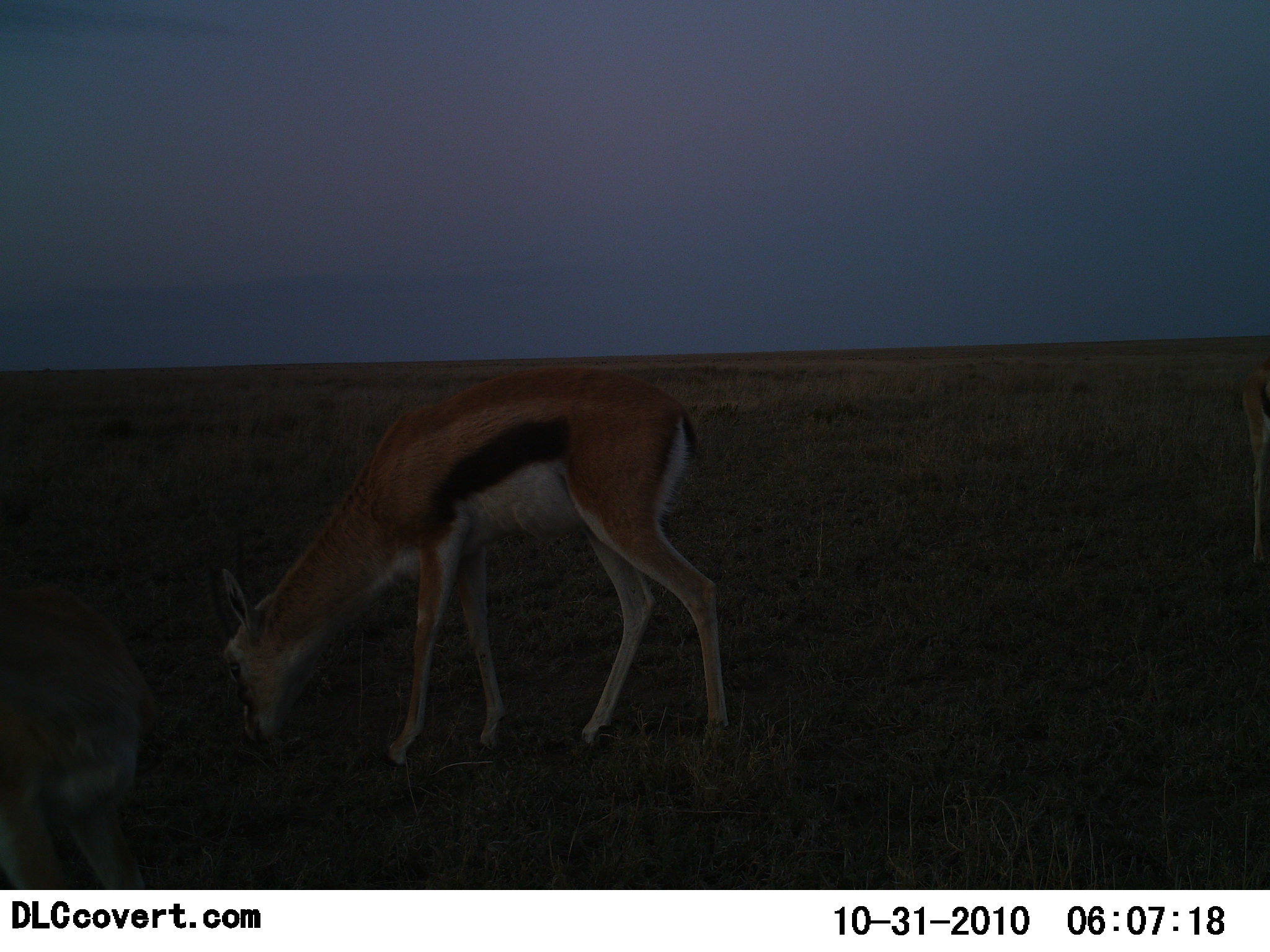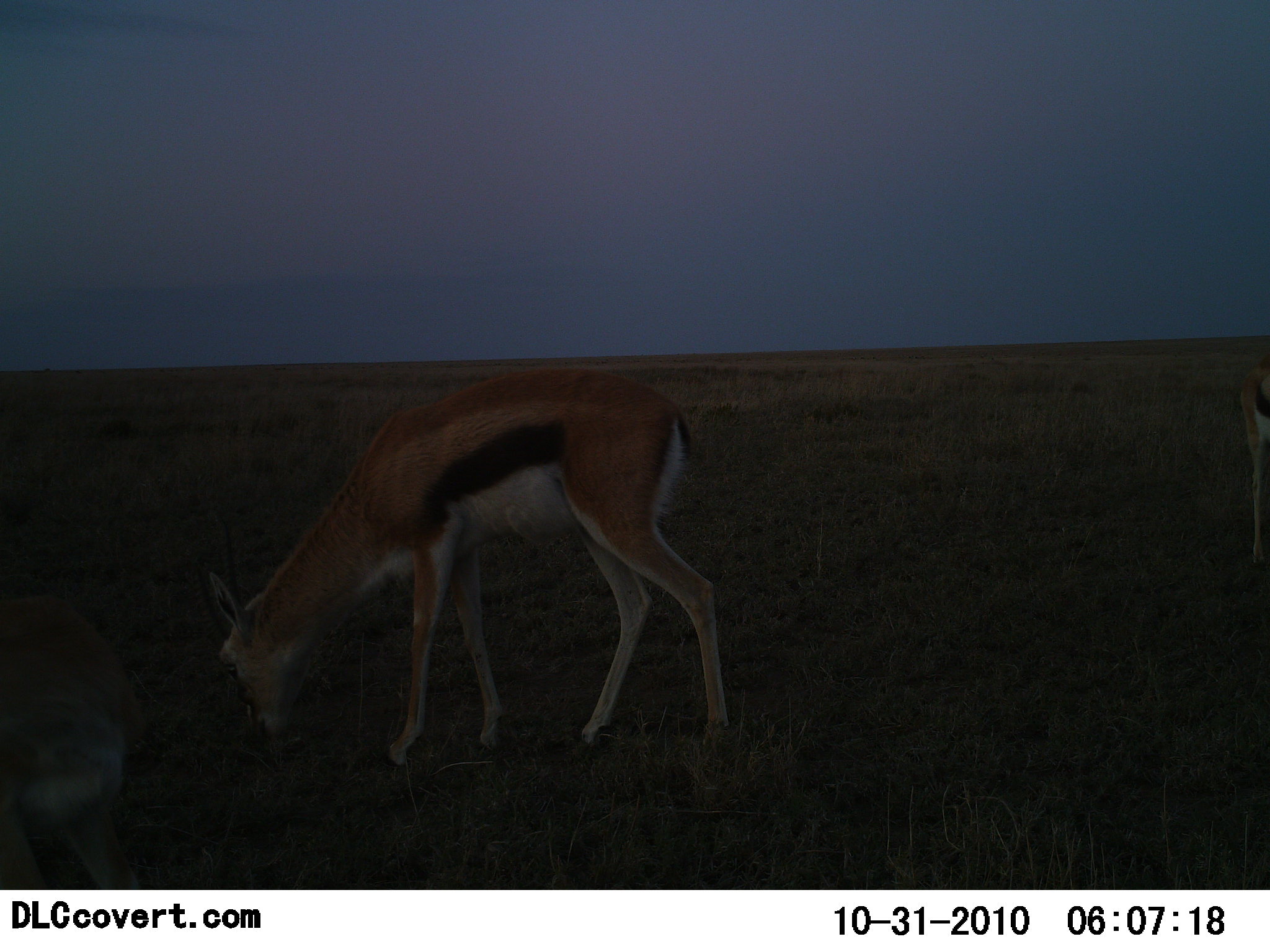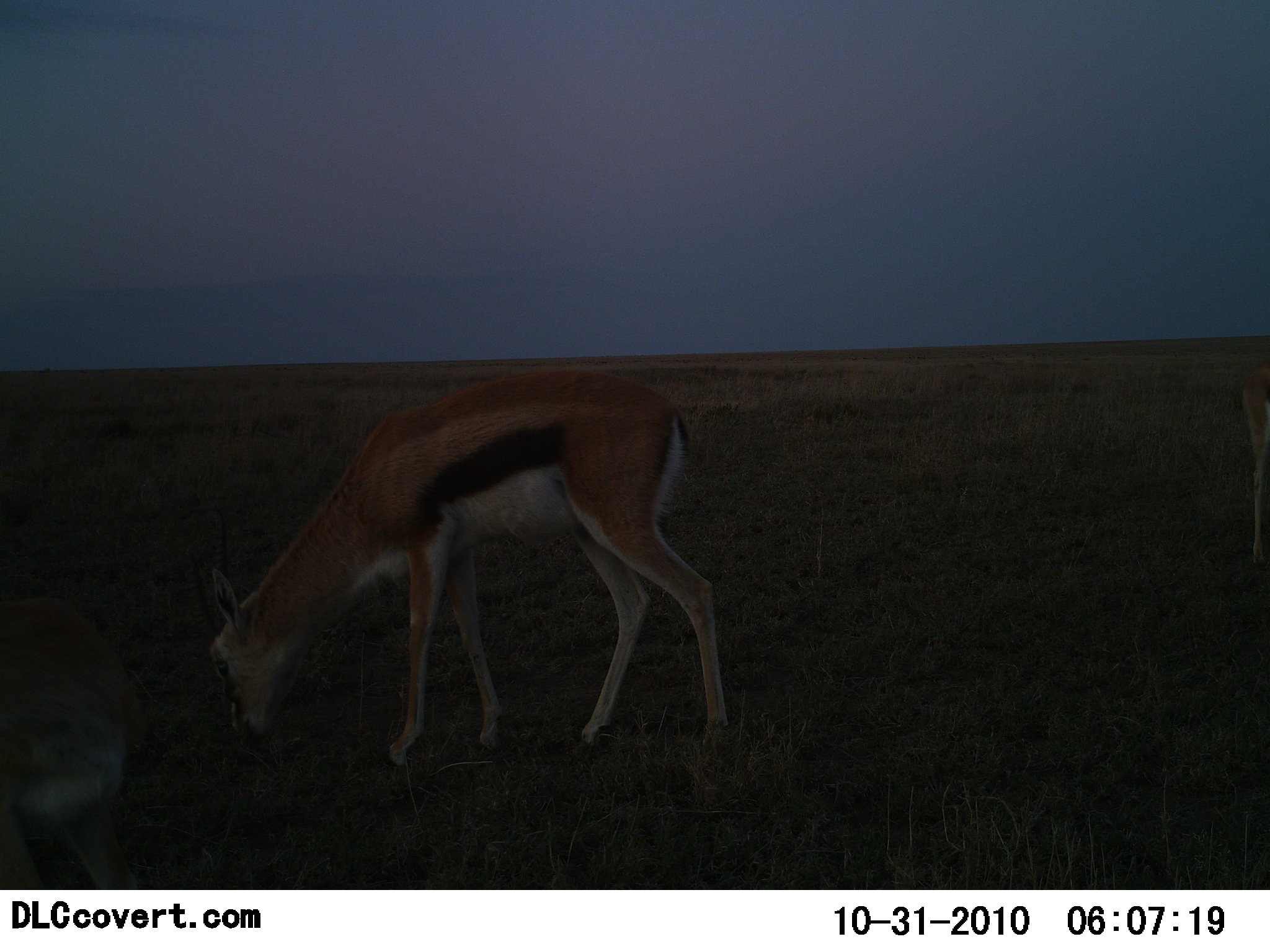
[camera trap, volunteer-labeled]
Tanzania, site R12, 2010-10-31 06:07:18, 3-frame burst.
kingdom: Animalia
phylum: Chordata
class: Mammalia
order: Artiodactyla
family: Bovidae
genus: Eudorcas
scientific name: Eudorcas thomsonii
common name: thomson's gazelle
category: gazellethomsons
Gazellethomsons (thomson's gazelle) (Eudorcas thomsonii), count 2. Behavior (volunteer vote fractions): standing 12%, resting 0%, moving 0%, interacting 0%. Young present (vote fraction): 0%. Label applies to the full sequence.